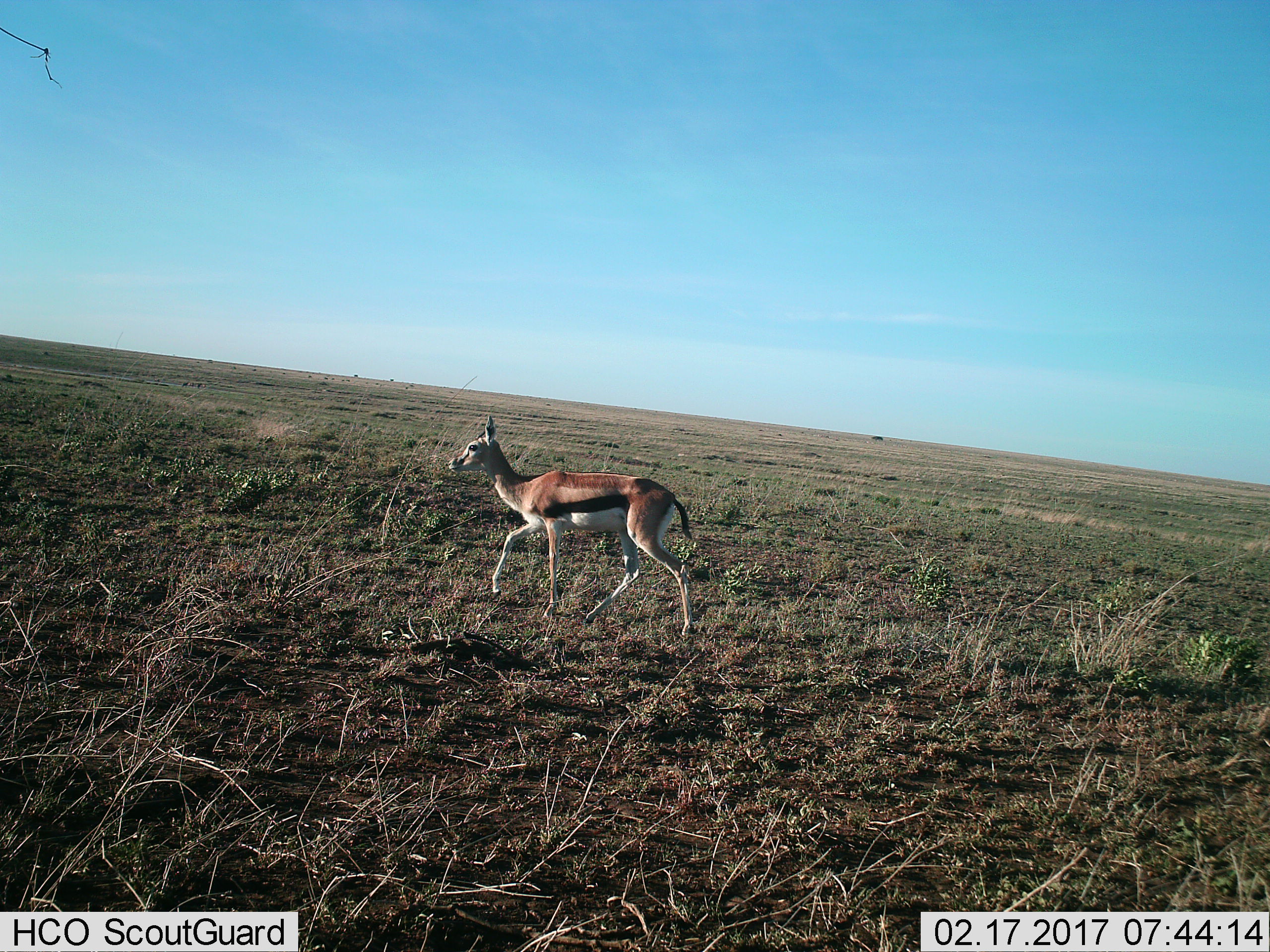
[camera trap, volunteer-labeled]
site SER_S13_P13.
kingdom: Animalia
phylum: Chordata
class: Mammalia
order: Artiodactyla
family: Bovidae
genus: Eudorcas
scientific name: Eudorcas thomsonii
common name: thomson's gazelle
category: gazellethomsons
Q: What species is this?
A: Gazellethomsons (thomson's gazelle) (Eudorcas thomsonii).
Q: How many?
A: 1.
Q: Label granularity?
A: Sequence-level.